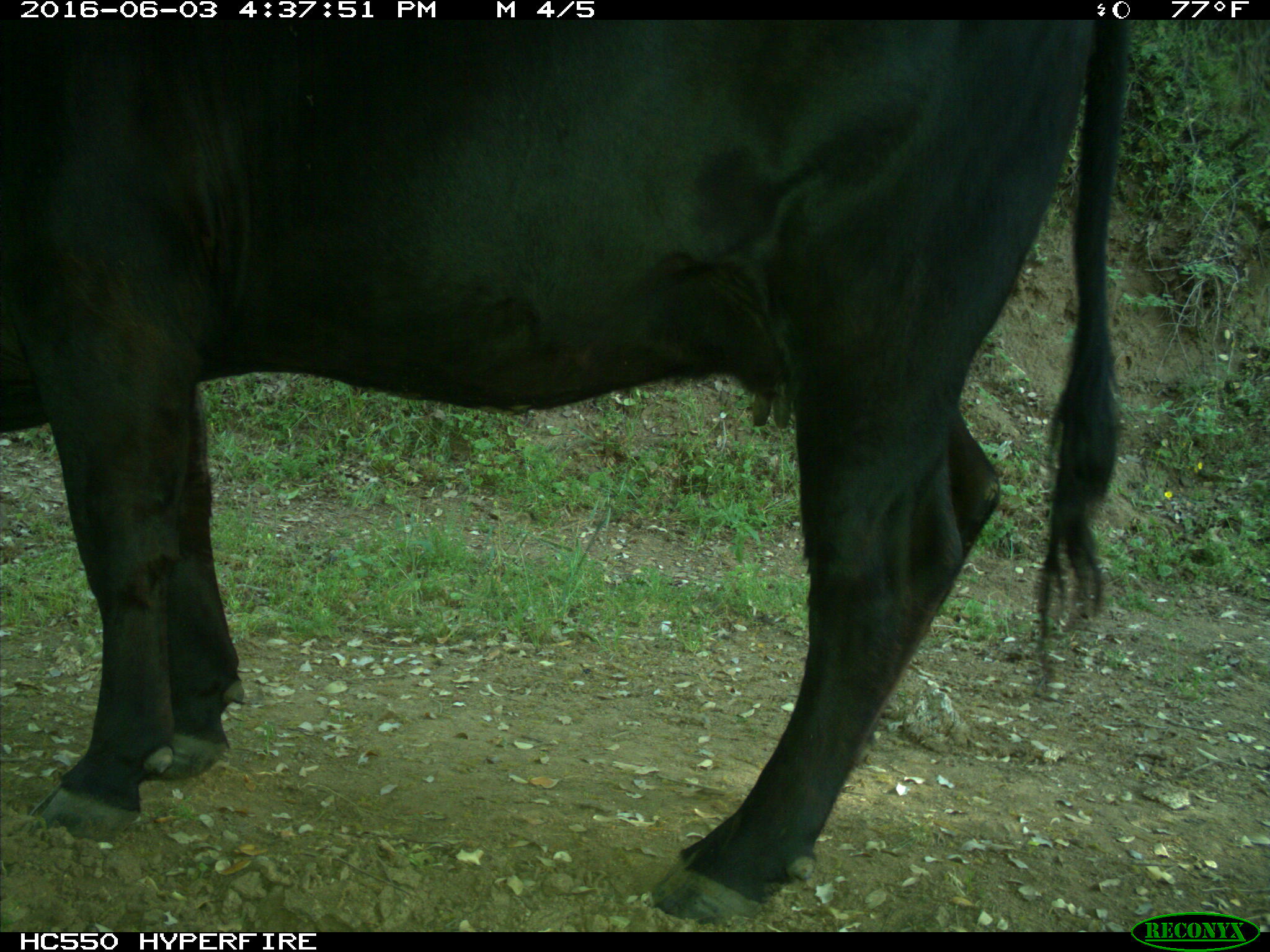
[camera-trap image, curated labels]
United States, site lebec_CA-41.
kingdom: Animalia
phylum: Chordata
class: Mammalia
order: Artiodactyla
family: Bovidae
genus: Bos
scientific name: Bos taurus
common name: domestic cow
Bos taurus (domestic cow).